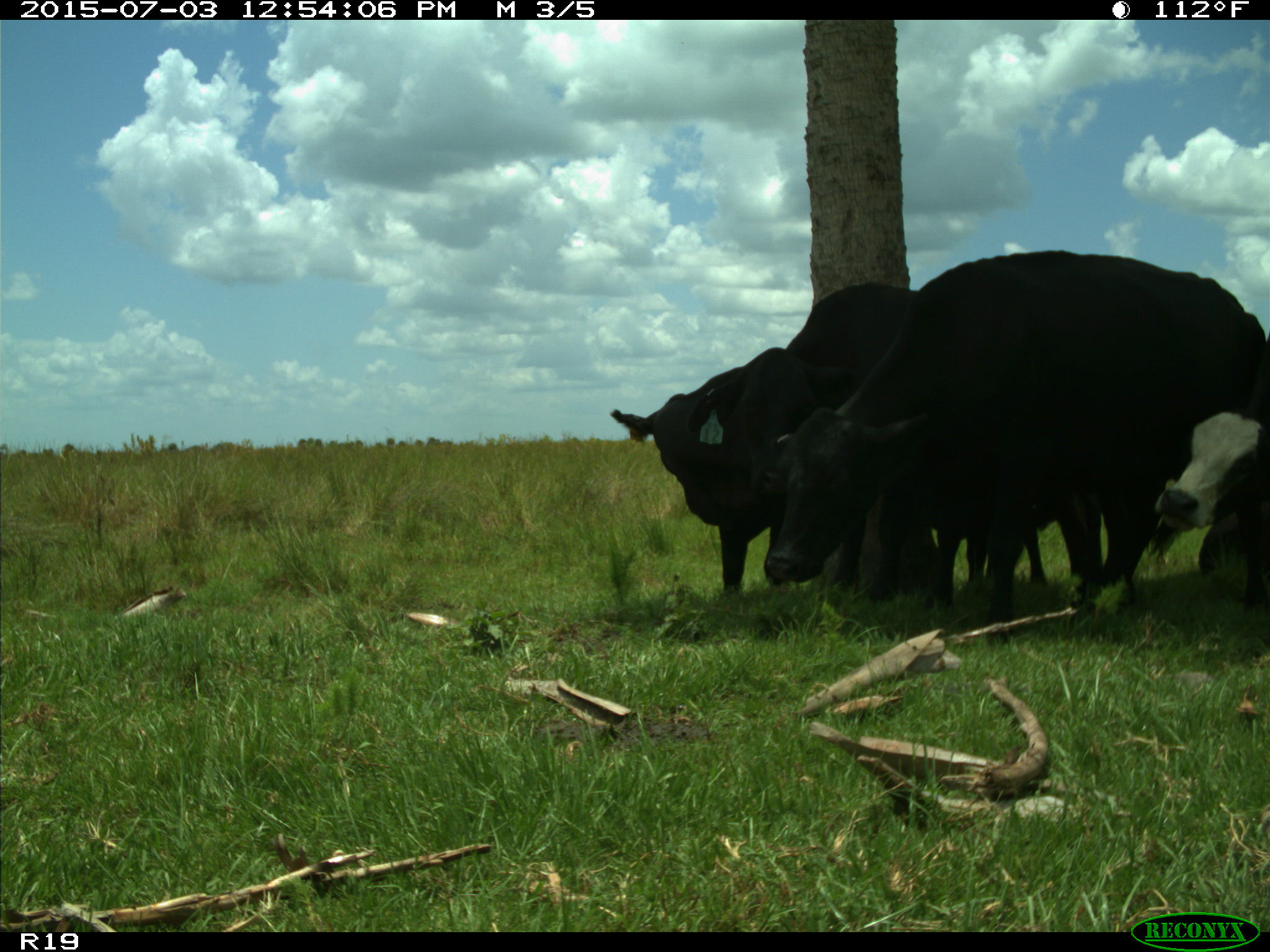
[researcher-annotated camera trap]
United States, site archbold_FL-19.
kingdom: Animalia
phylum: Chordata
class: Mammalia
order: Artiodactyla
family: Bovidae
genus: Bos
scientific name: Bos taurus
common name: domestic cow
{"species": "Bos taurus (domestic cow)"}